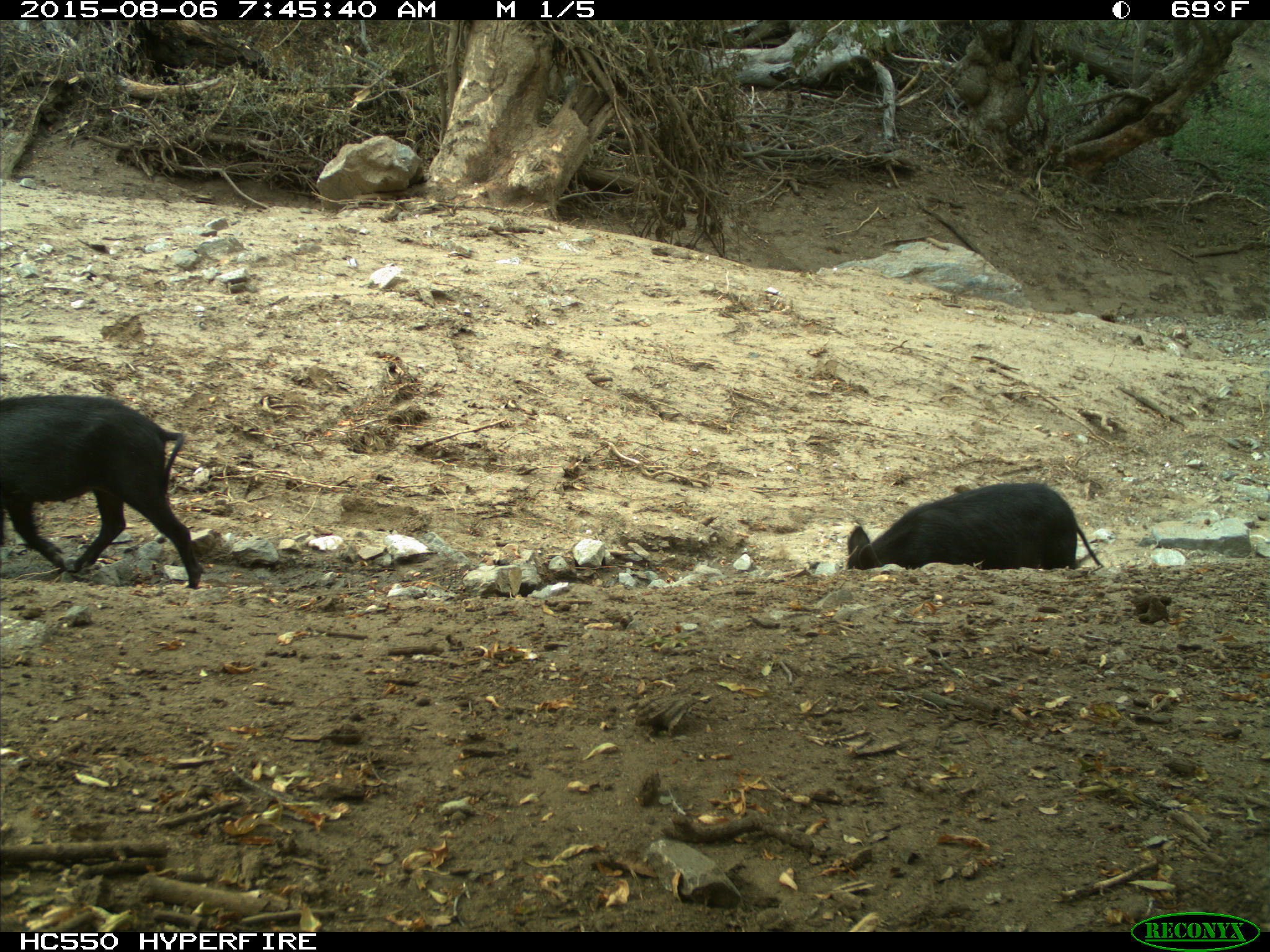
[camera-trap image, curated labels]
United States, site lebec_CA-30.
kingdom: Animalia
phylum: Chordata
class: Mammalia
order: Artiodactyla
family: Suidae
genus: Sus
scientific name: Sus scrofa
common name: wild boar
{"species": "Sus scrofa (wild boar)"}